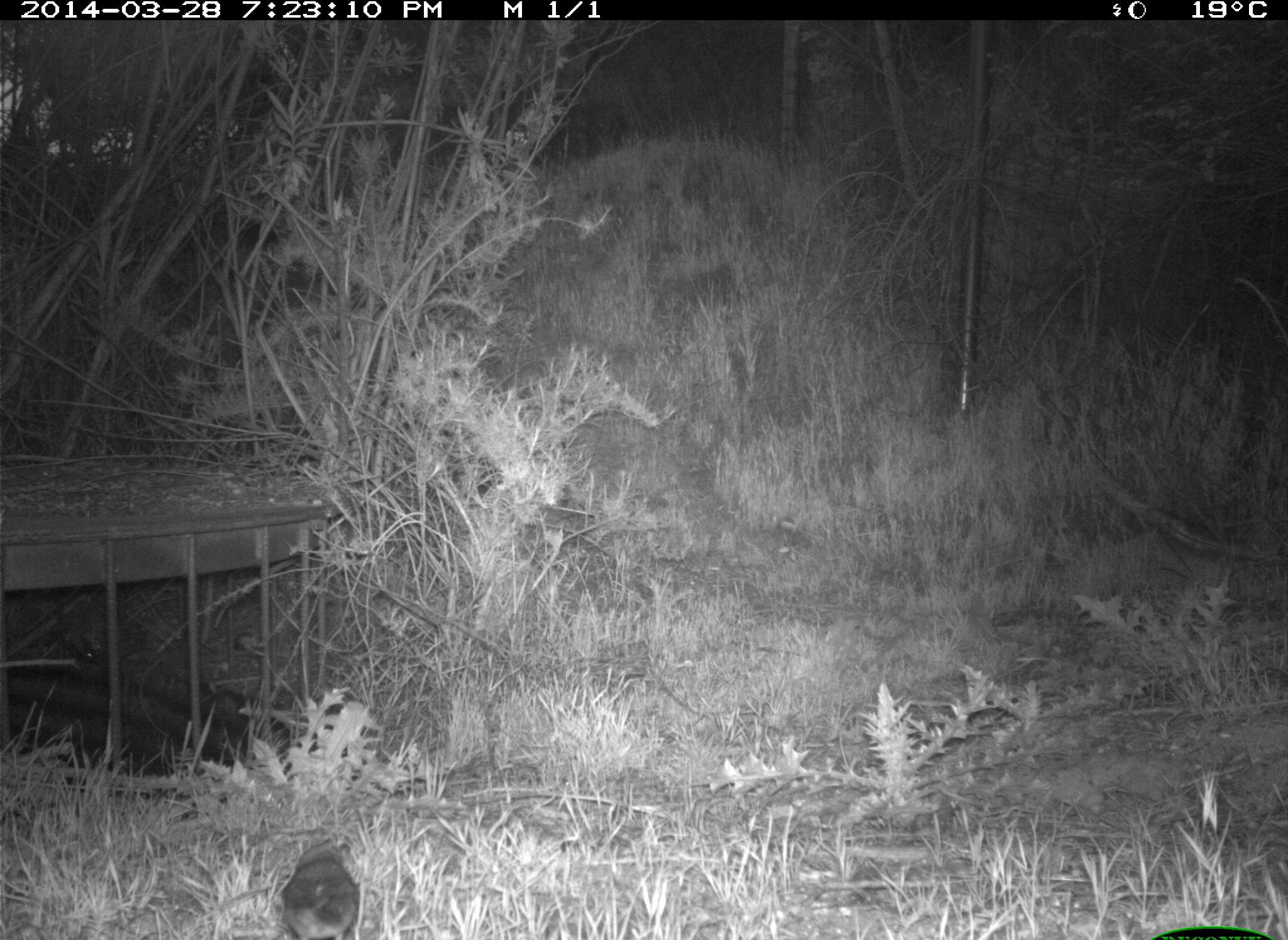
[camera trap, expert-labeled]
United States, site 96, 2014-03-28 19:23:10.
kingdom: Animalia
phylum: Chordata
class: Mammalia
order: Rodentia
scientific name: Rodentia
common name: rodent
Rodent (Rodentia).